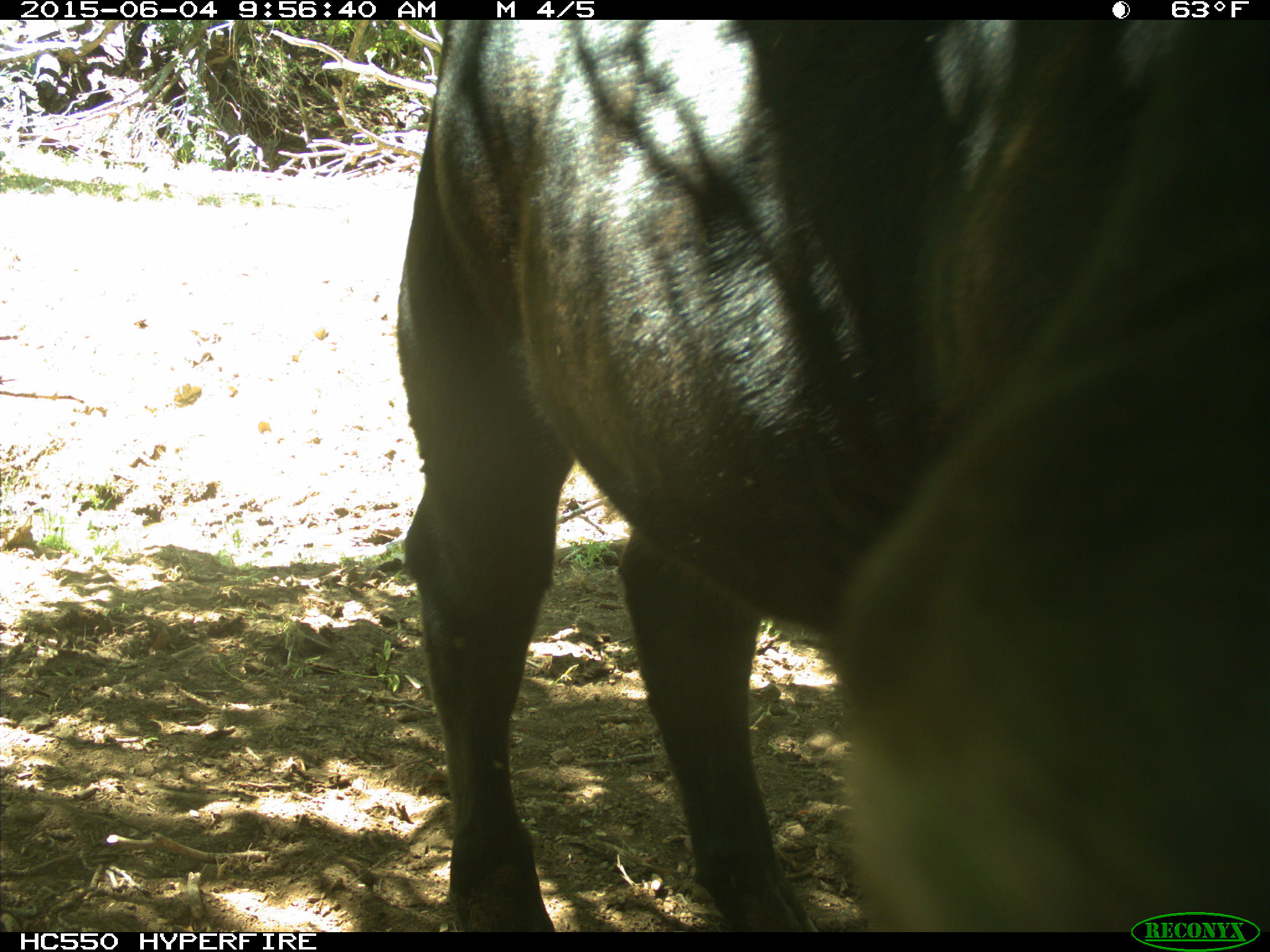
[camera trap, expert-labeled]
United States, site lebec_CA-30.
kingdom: Animalia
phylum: Chordata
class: Mammalia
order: Artiodactyla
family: Bovidae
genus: Bos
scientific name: Bos taurus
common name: domestic cow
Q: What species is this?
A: Bos taurus (domestic cow).